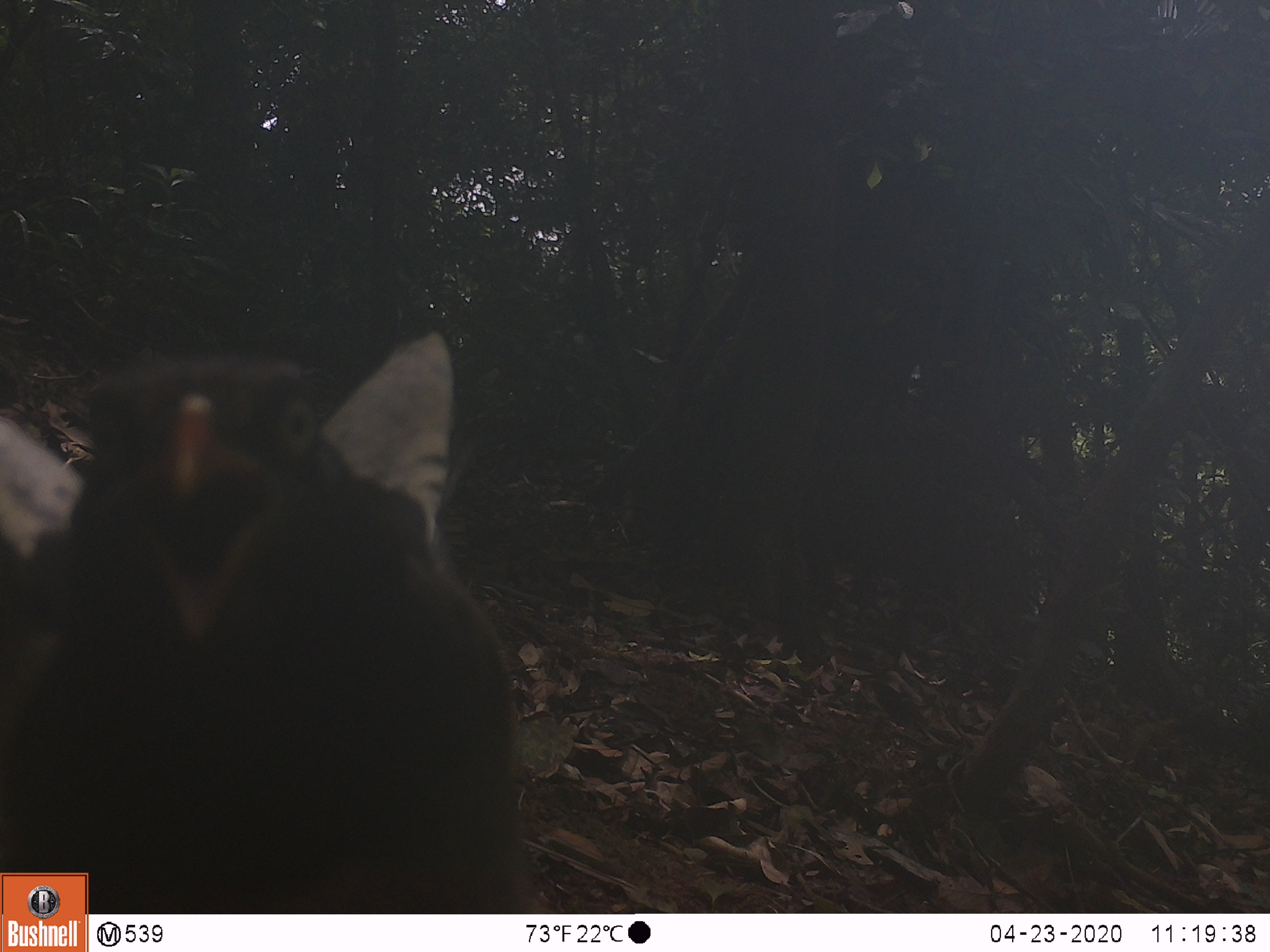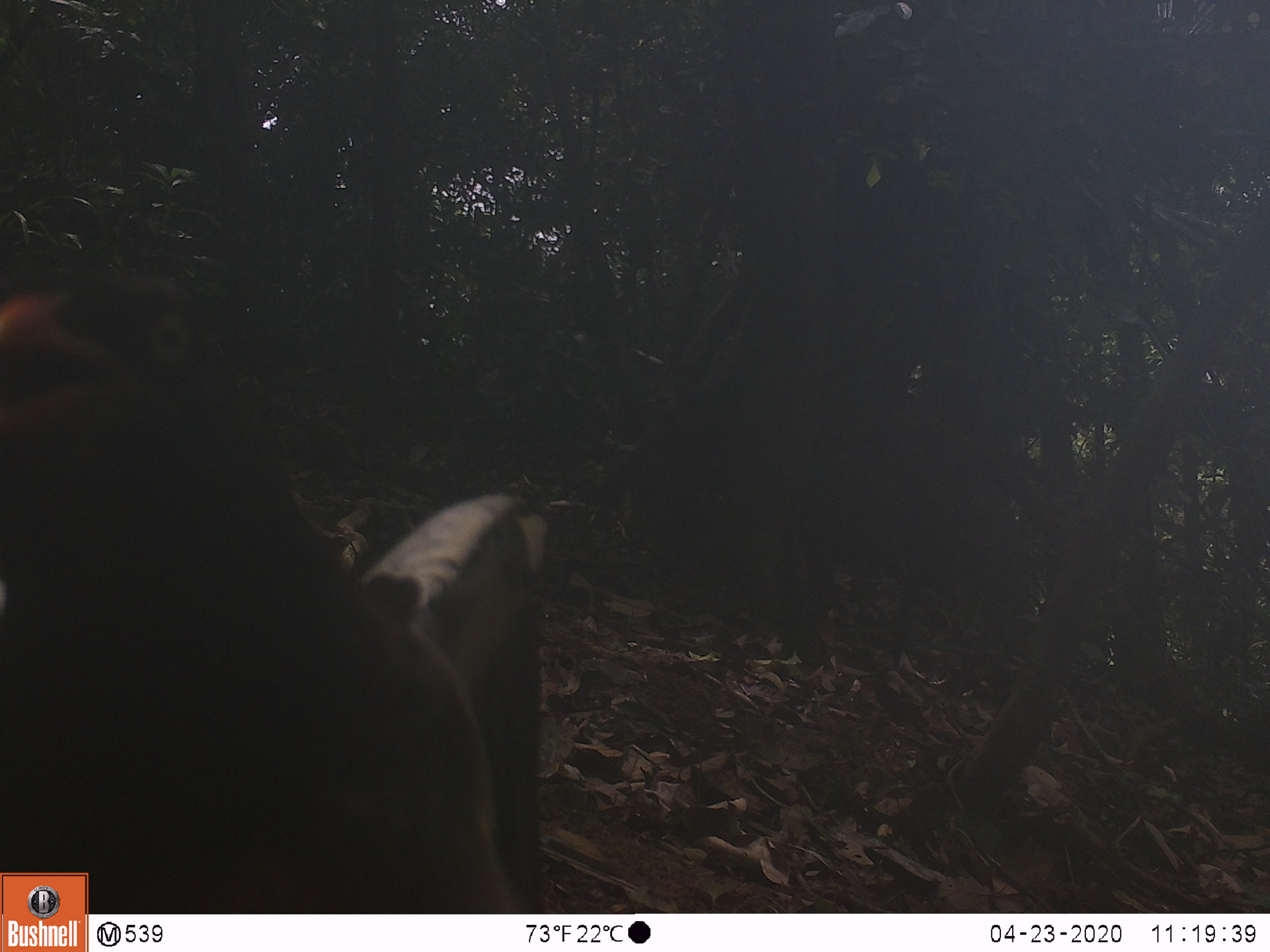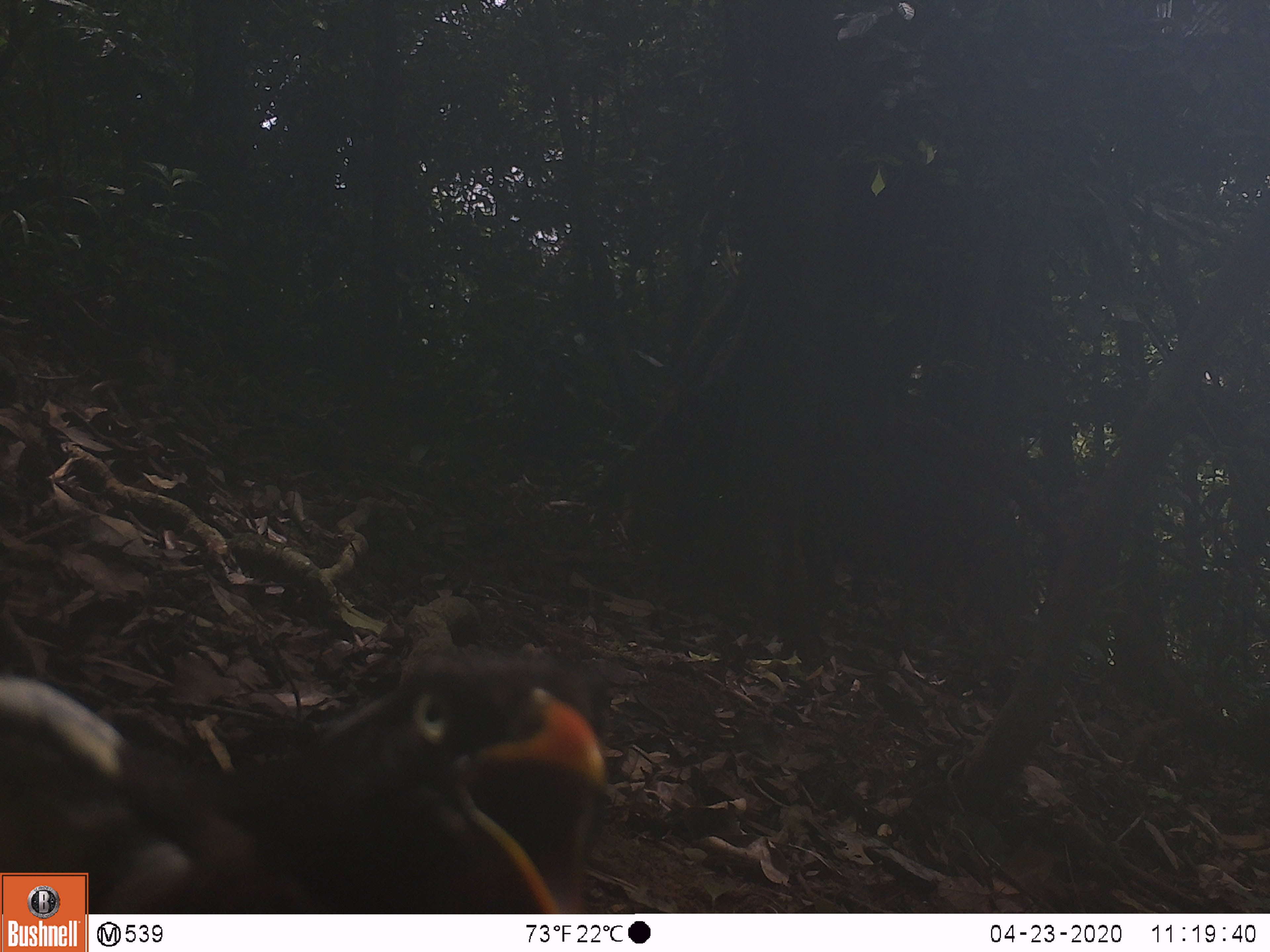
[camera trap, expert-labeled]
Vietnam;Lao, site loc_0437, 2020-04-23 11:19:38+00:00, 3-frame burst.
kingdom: Animalia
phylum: Chordata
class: Aves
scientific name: Aves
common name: bird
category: unidentified bird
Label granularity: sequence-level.